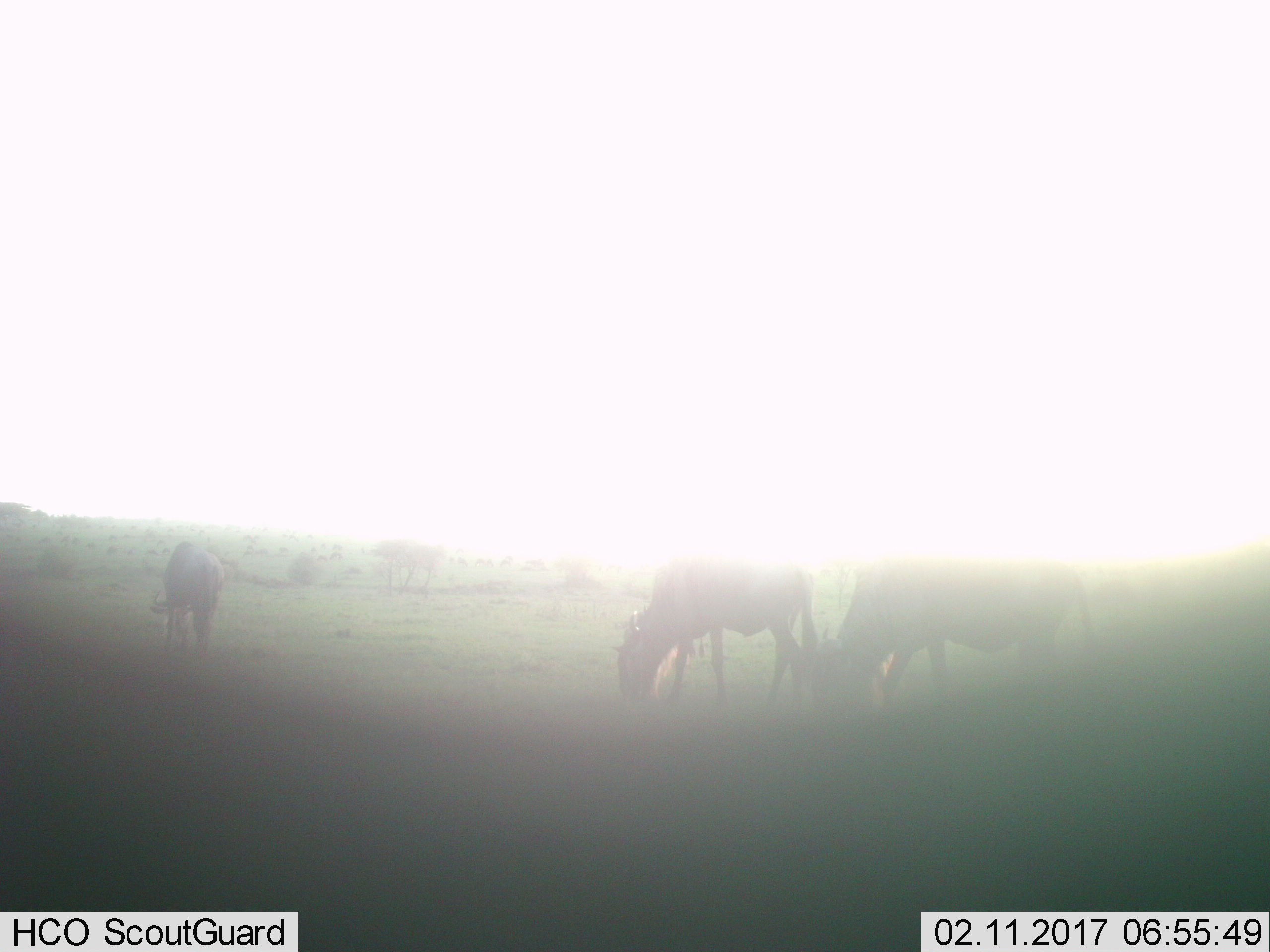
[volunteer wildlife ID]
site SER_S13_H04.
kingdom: Animalia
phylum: Chordata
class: Mammalia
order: Artiodactyla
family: Bovidae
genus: Connochaetes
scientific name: Connochaetes taurinus taurinus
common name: blue wildebeest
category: wildebeestblue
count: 3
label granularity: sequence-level